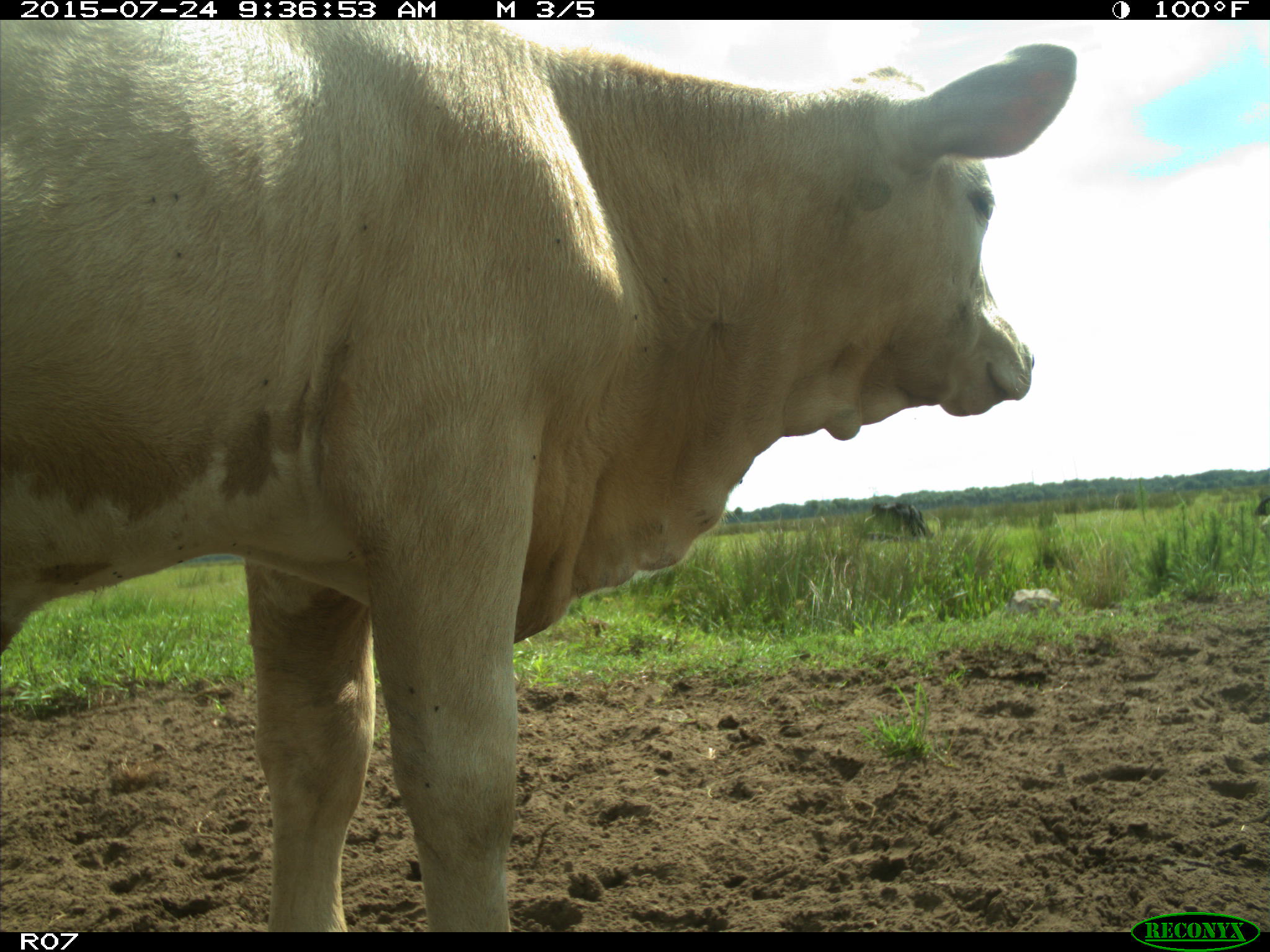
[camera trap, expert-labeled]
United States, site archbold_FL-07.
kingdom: Animalia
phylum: Chordata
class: Mammalia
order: Artiodactyla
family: Bovidae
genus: Bos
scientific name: Bos taurus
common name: domestic cow